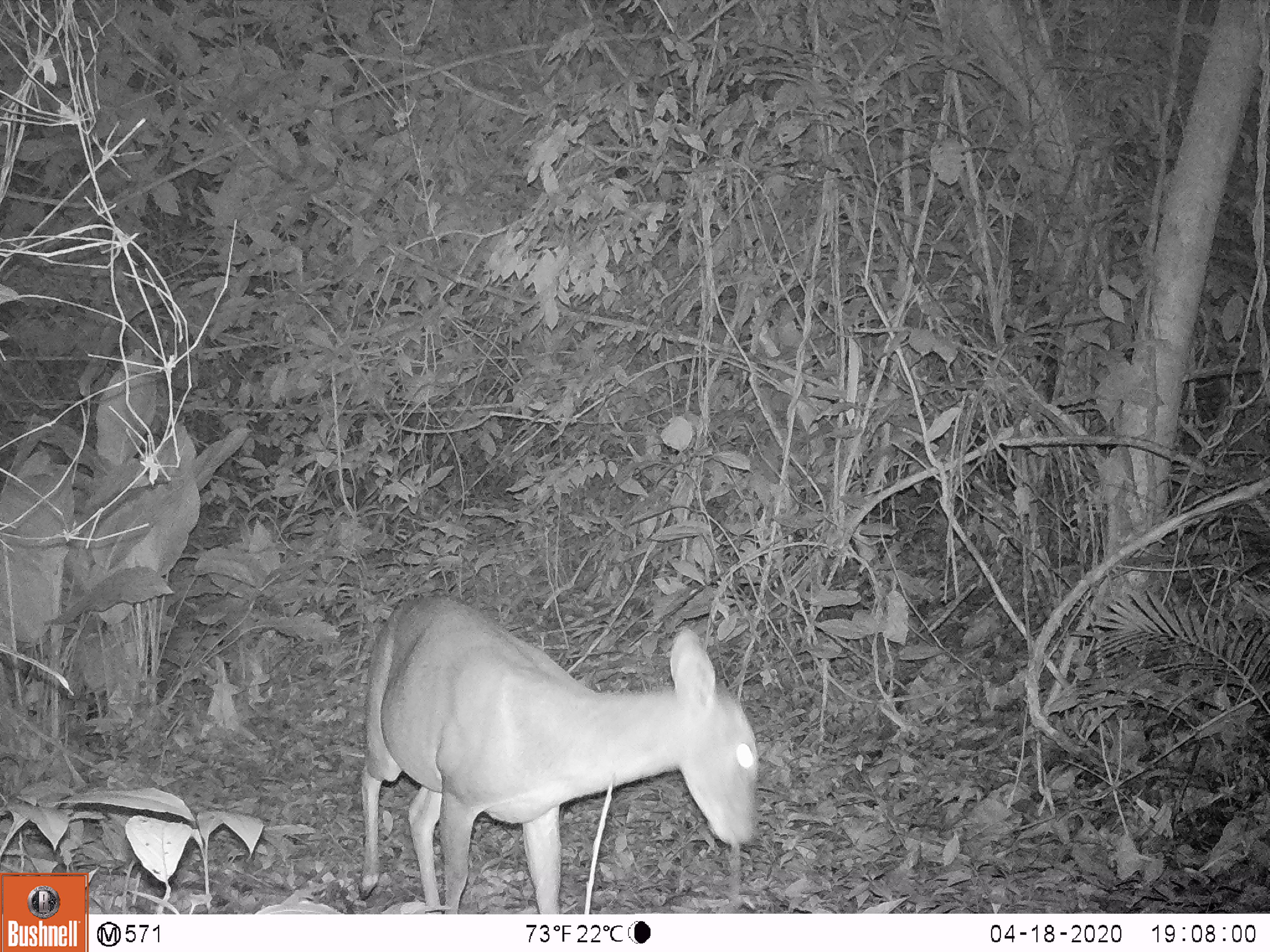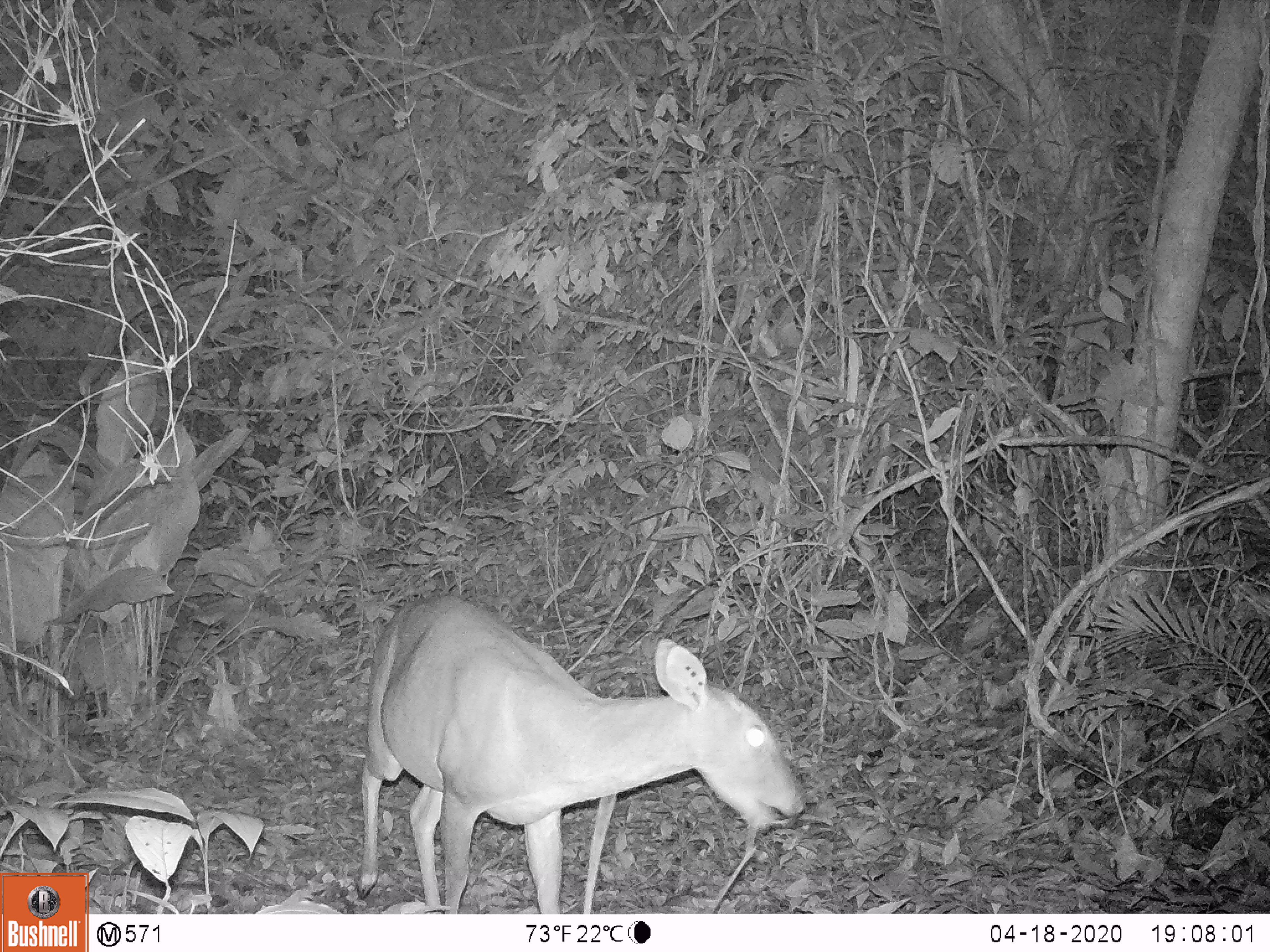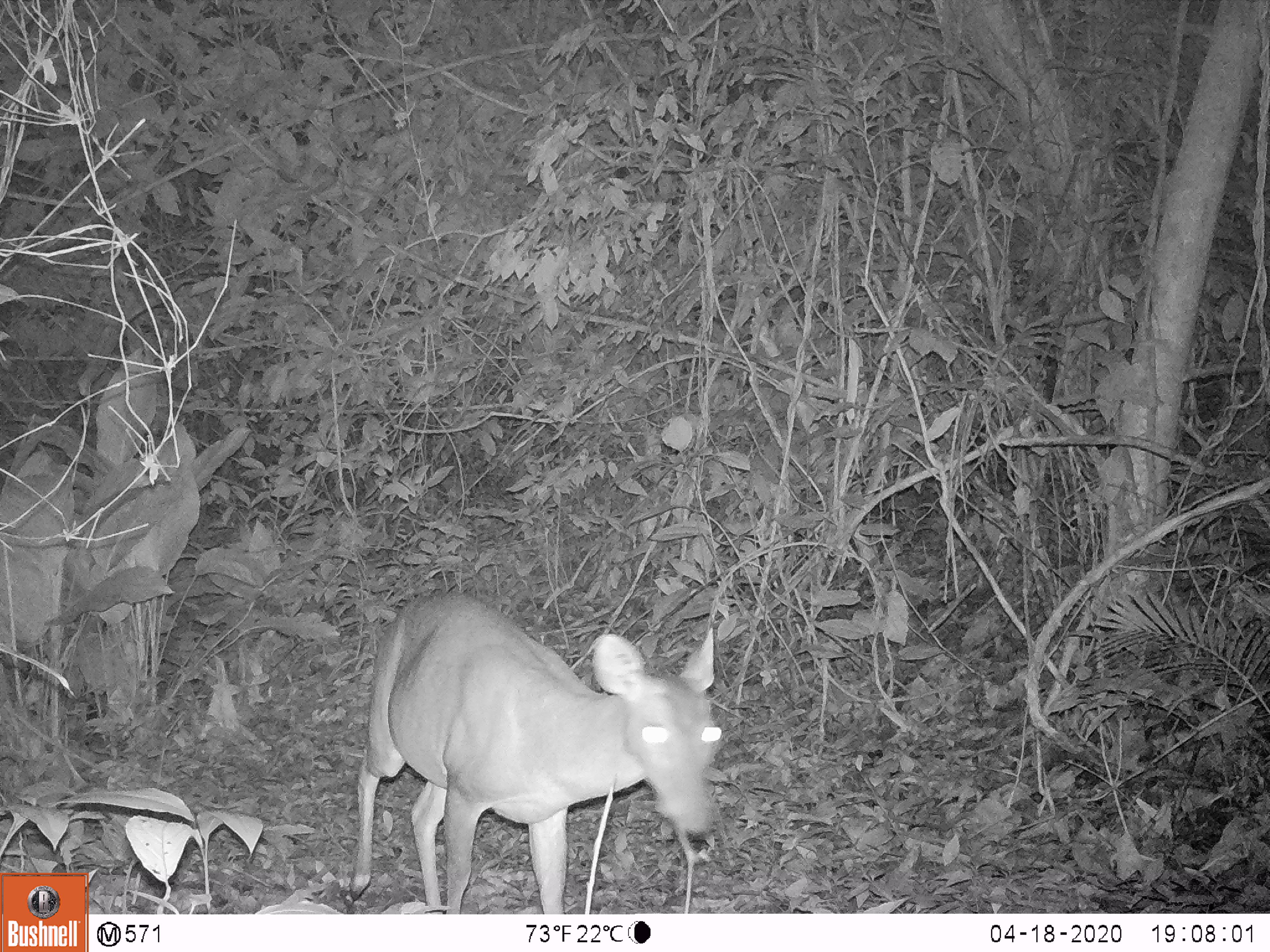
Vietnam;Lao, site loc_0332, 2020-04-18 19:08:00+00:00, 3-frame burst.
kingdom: Animalia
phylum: Chordata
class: Mammalia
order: Artiodactyla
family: Cervidae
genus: Muntiacus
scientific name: Muntiacus vuquangensis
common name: large-antlered muntjac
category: large antlered muntjac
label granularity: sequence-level